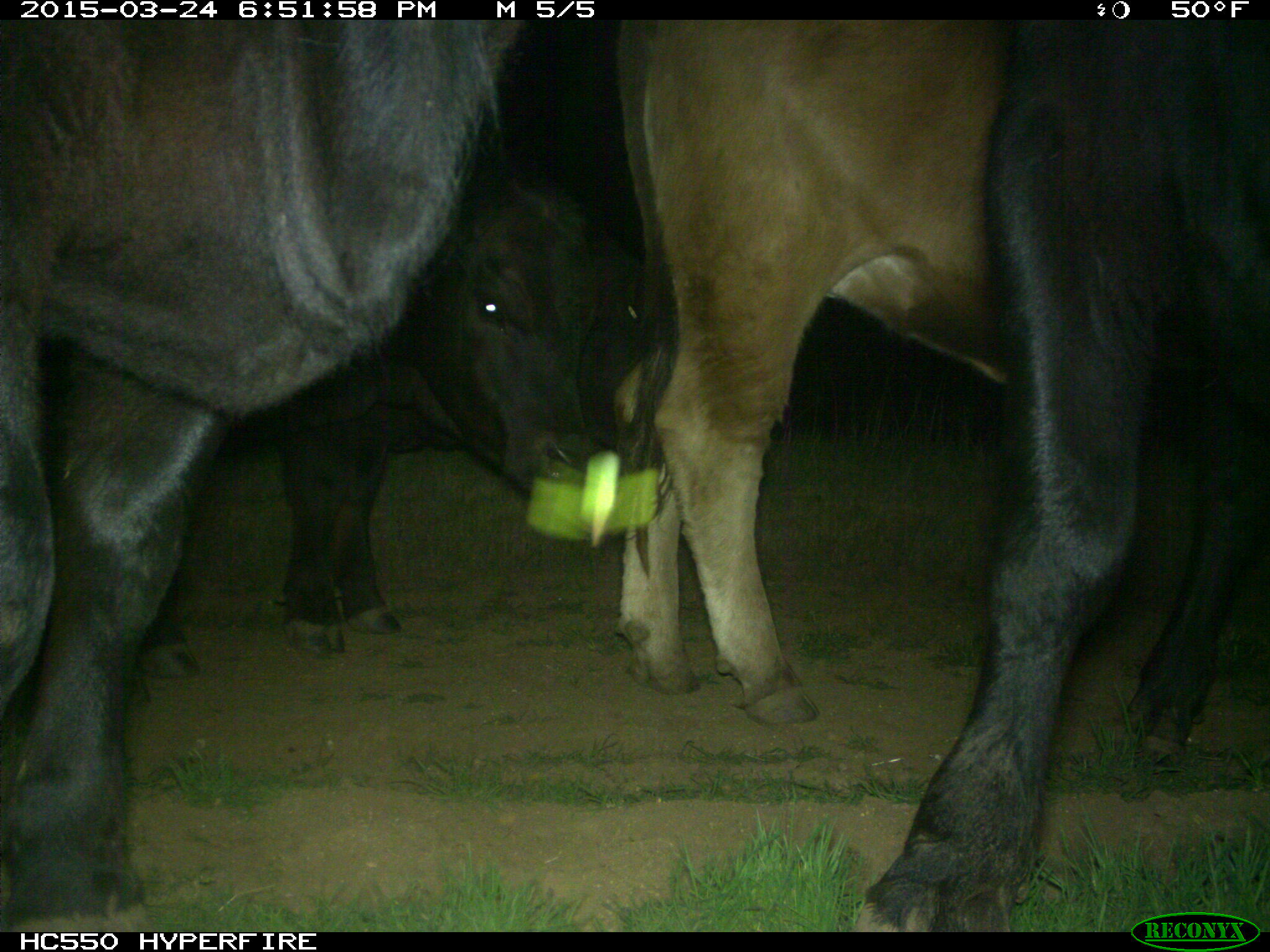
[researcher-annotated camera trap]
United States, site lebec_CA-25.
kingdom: Animalia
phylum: Chordata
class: Mammalia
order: Artiodactyla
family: Bovidae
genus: Bos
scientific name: Bos taurus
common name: domestic cow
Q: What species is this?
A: Bos taurus (domestic cow).